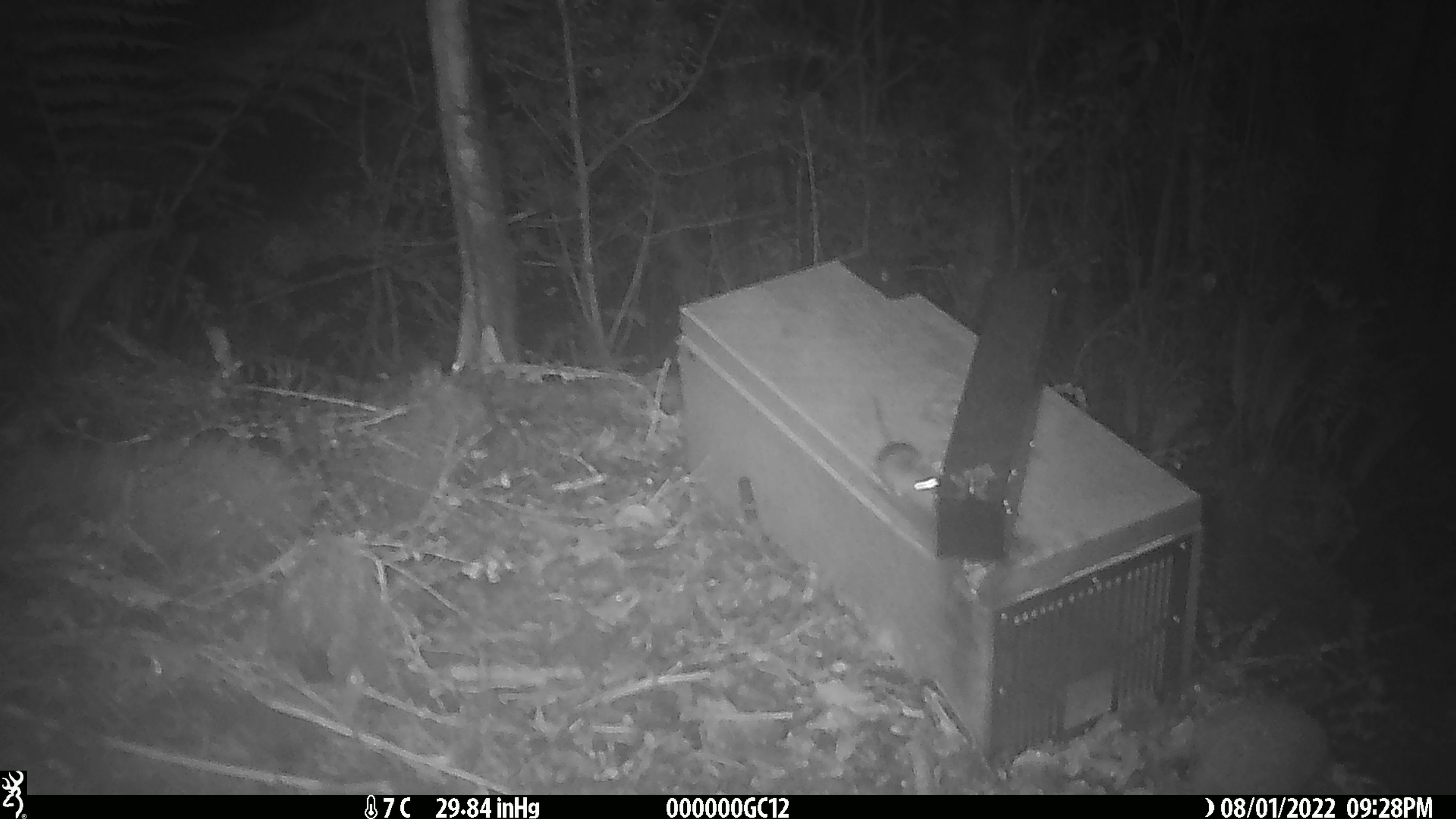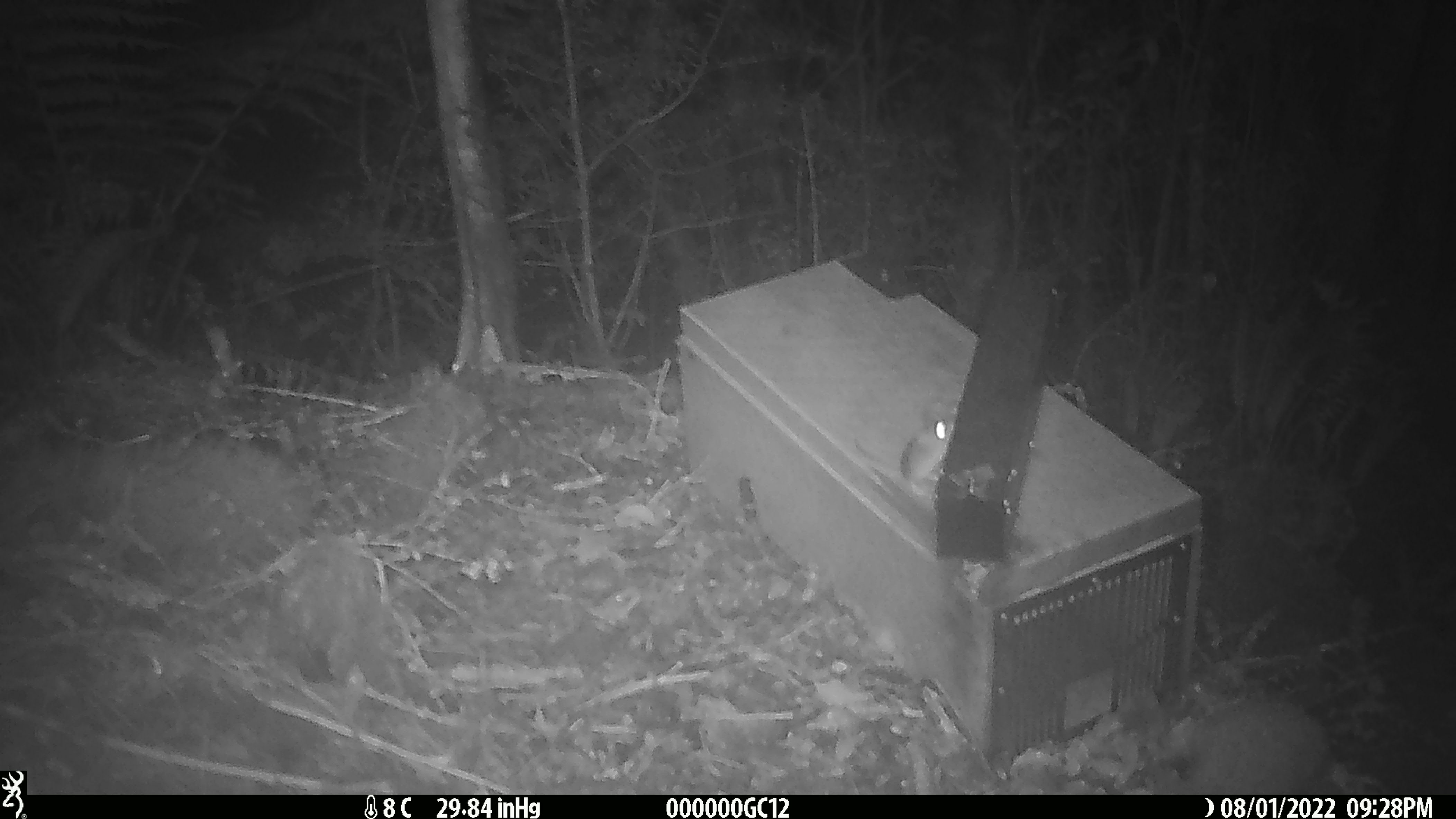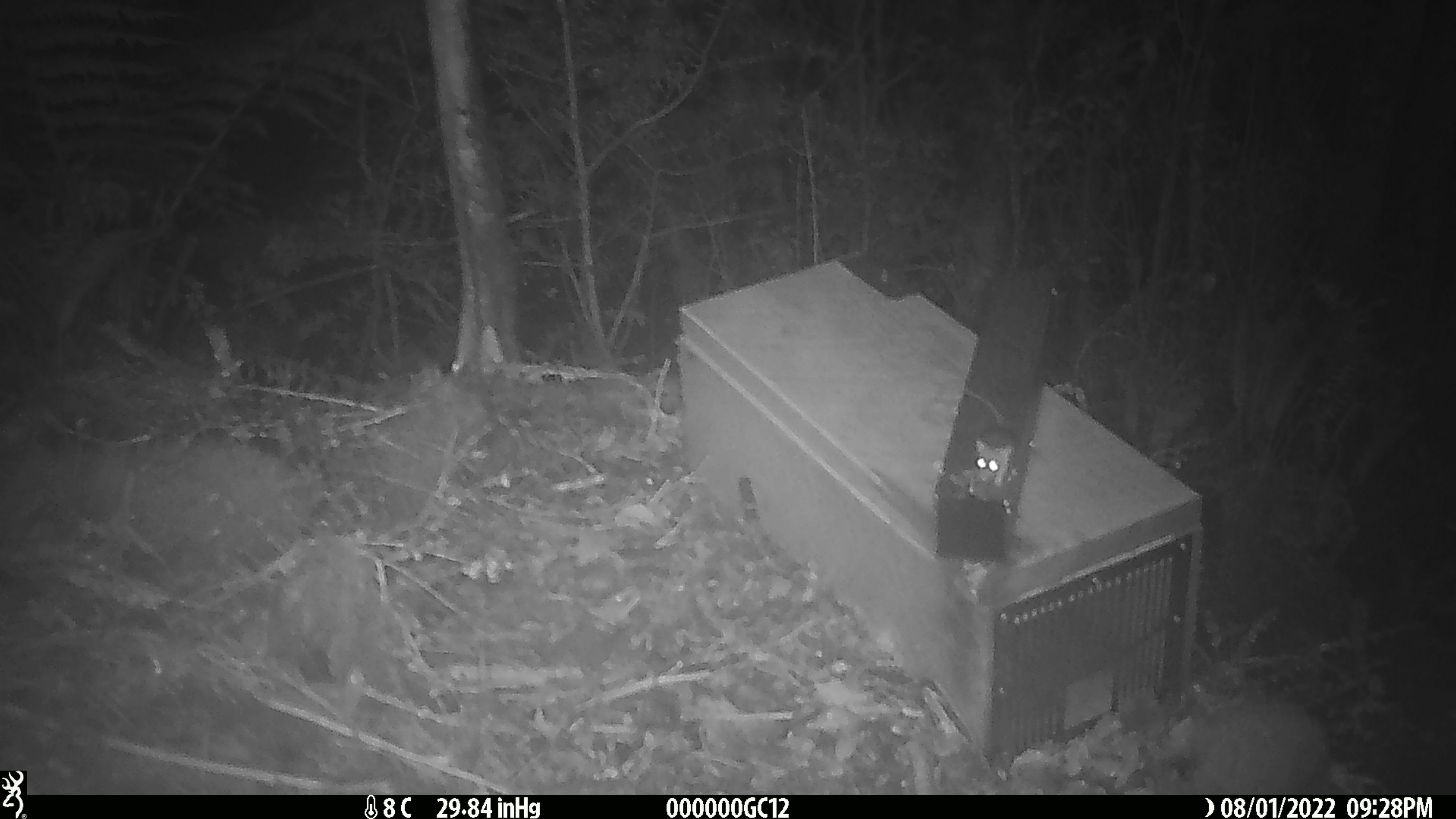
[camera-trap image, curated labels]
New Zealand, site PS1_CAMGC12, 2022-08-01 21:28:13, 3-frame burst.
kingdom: Animalia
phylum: Chordata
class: Mammalia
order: Rodentia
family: Muridae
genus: Mus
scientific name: Mus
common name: mouse